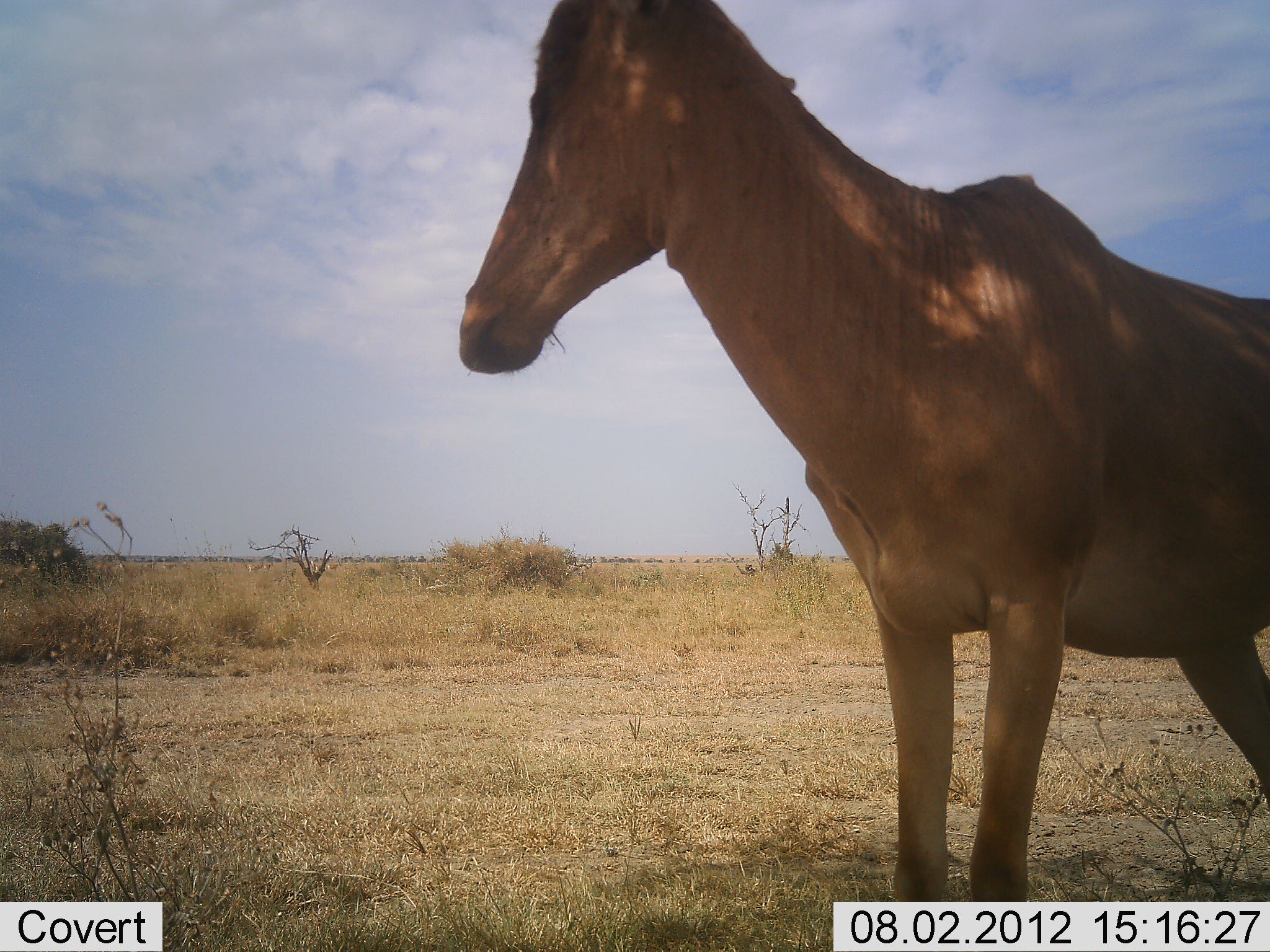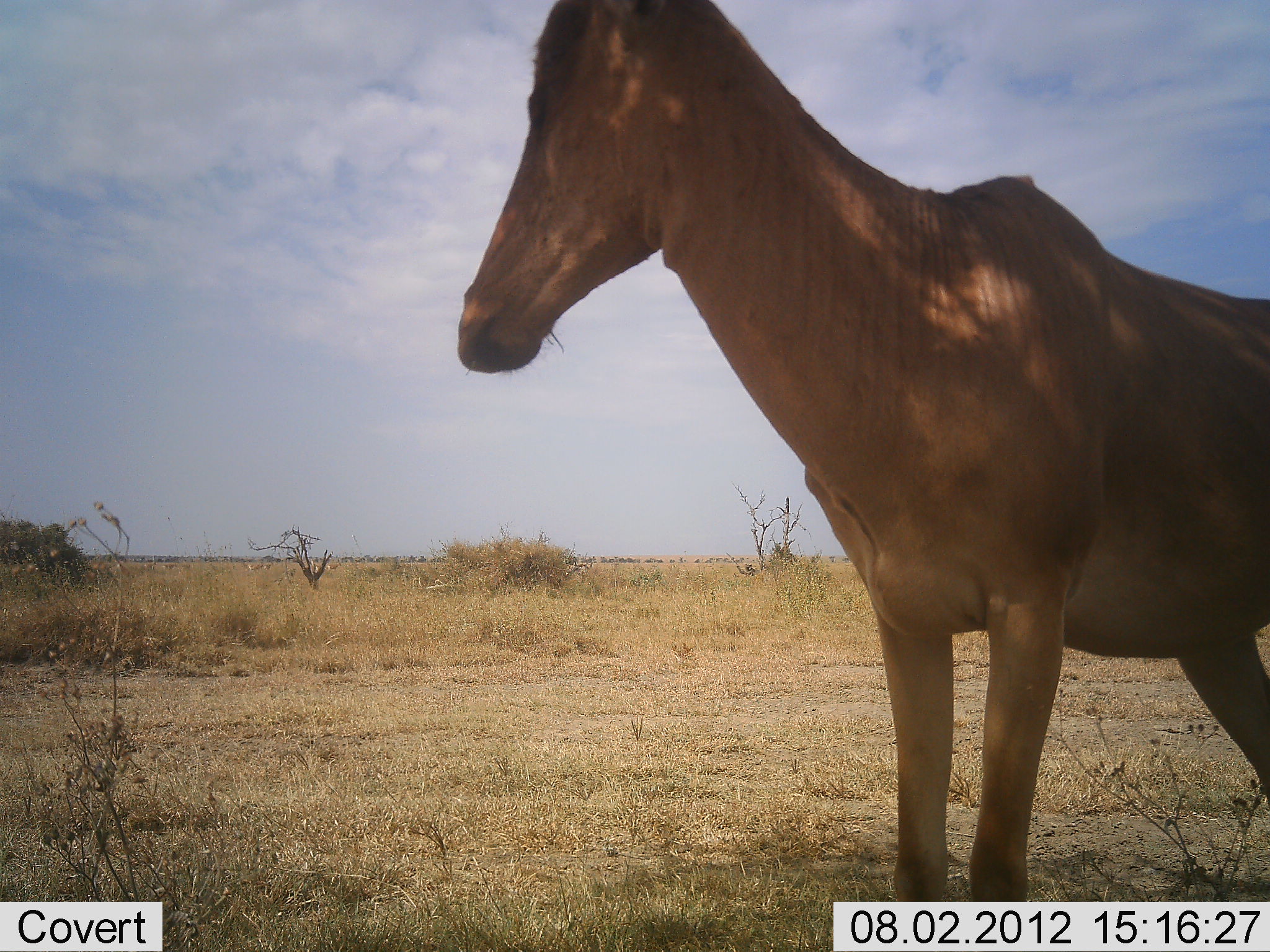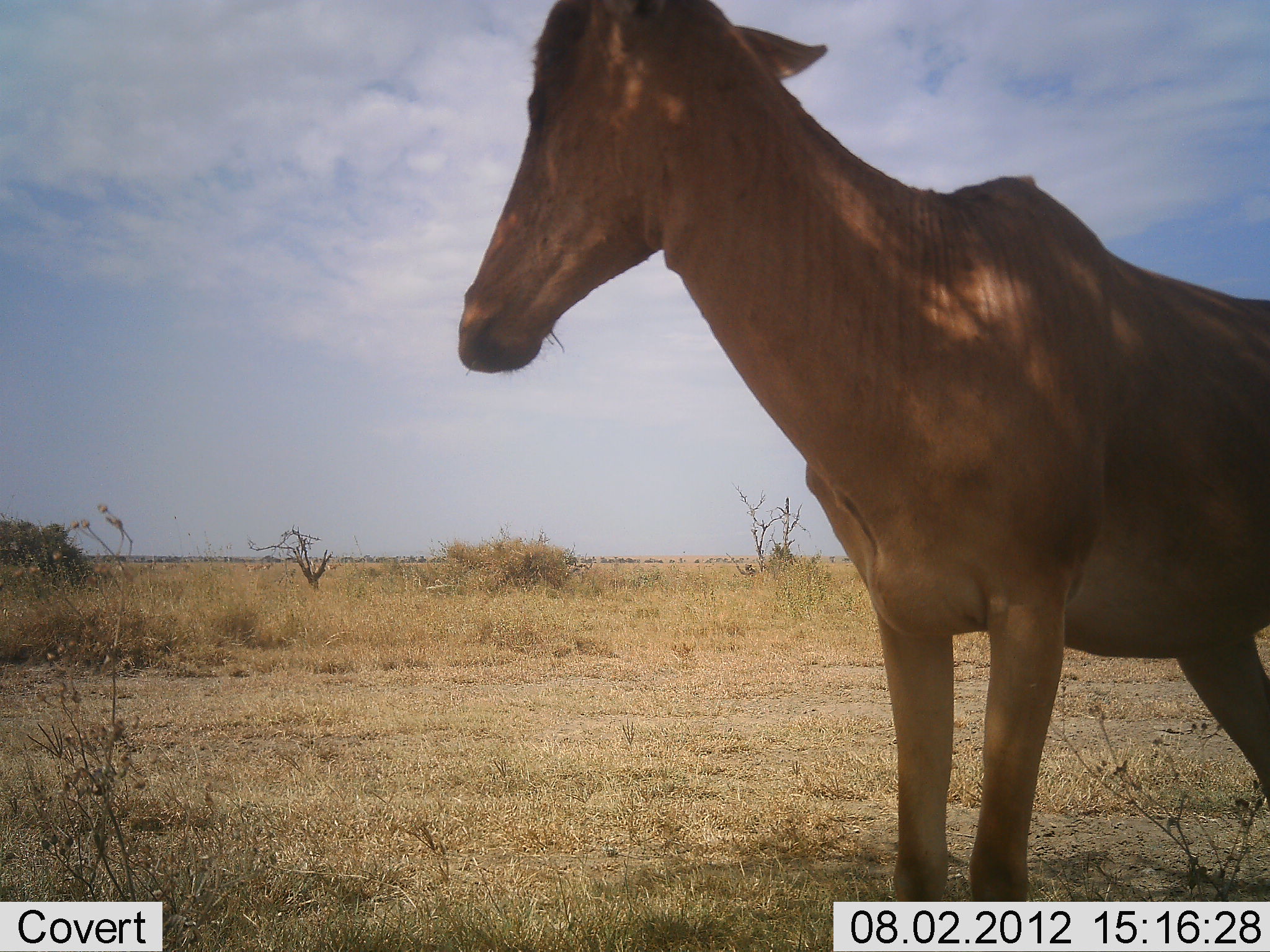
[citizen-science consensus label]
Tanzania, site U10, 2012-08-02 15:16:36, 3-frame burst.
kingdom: Animalia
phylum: Chordata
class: Mammalia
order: Artiodactyla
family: Bovidae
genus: Alcelaphus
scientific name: Alcelaphus buselaphus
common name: hartebeest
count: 1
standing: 100%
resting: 0%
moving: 0%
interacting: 0%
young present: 0%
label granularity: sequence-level